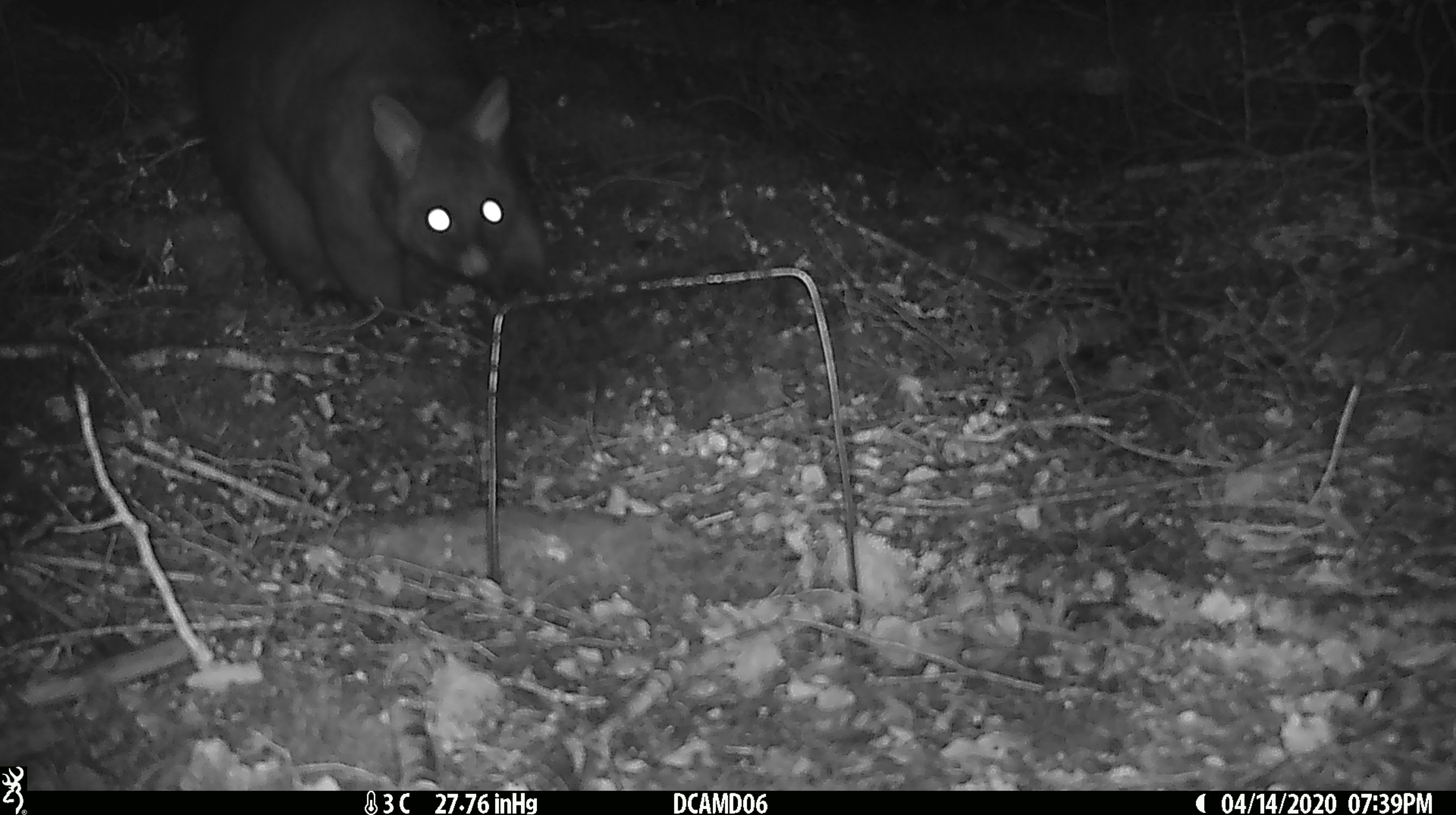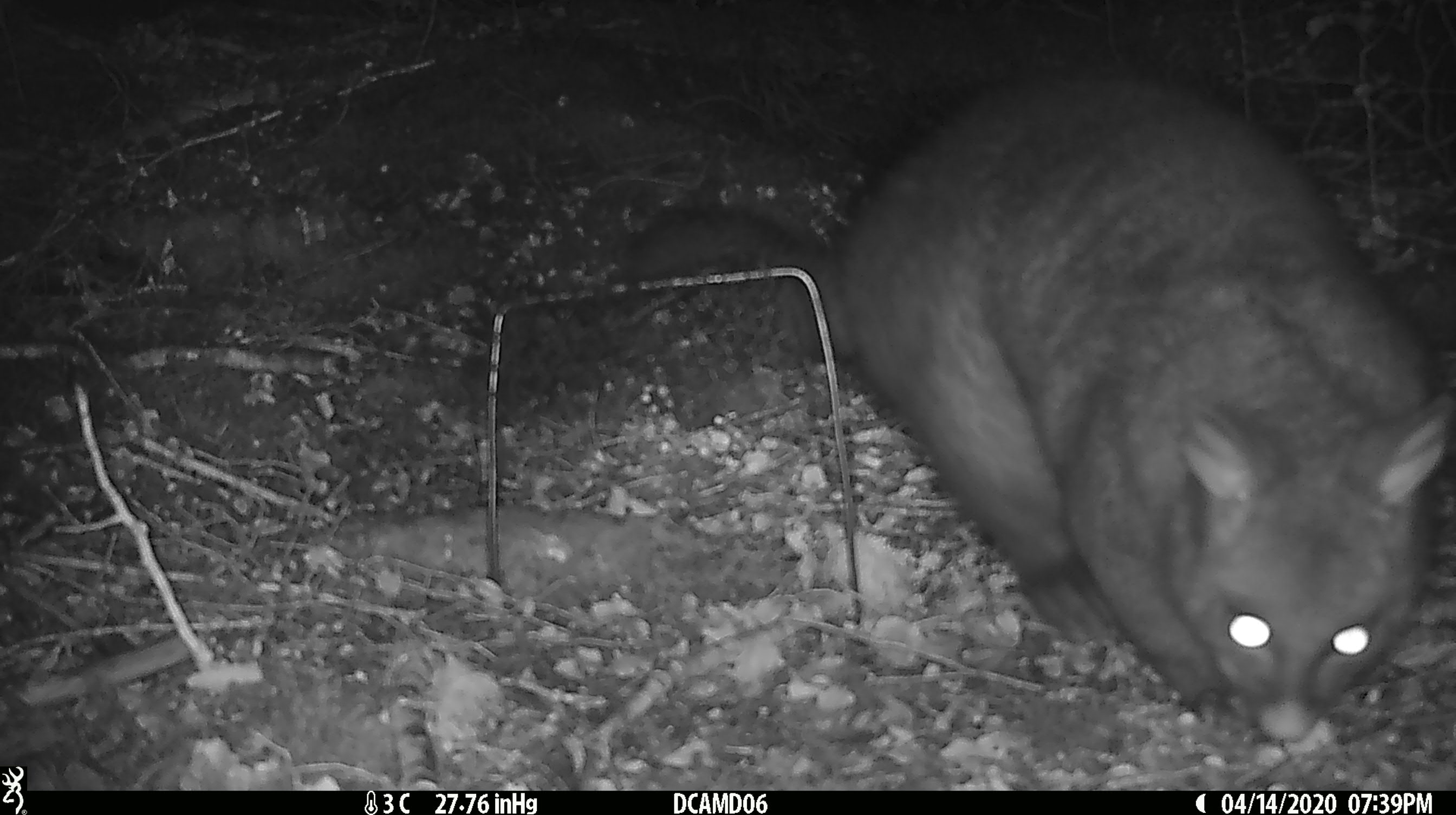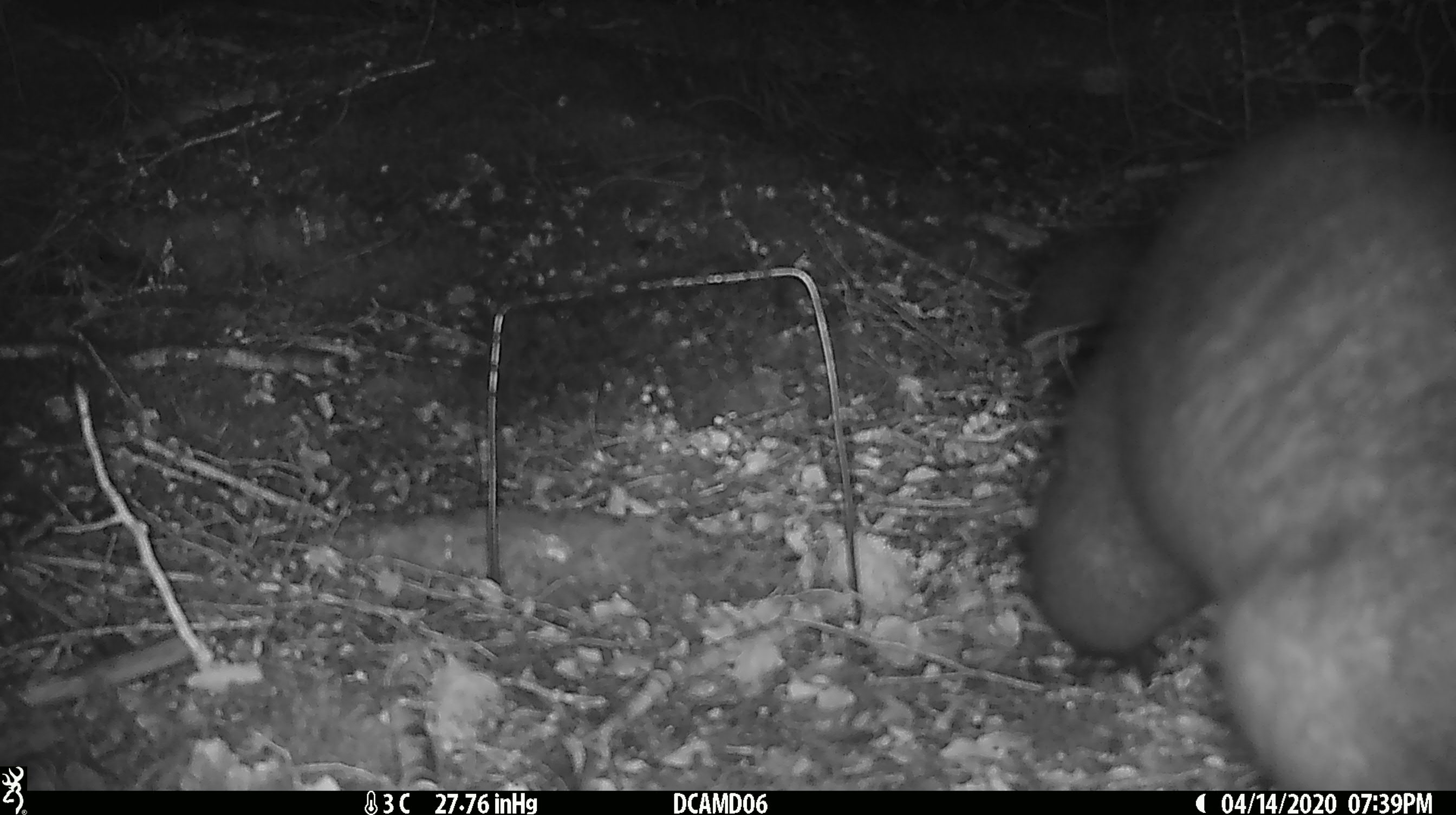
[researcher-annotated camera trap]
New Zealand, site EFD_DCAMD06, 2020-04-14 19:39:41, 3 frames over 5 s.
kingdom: Animalia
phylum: Chordata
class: Mammalia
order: Diprotodontia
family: Phalangeridae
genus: Trichosurus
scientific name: Trichosurus vulpecula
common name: common brushtail possum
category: possum